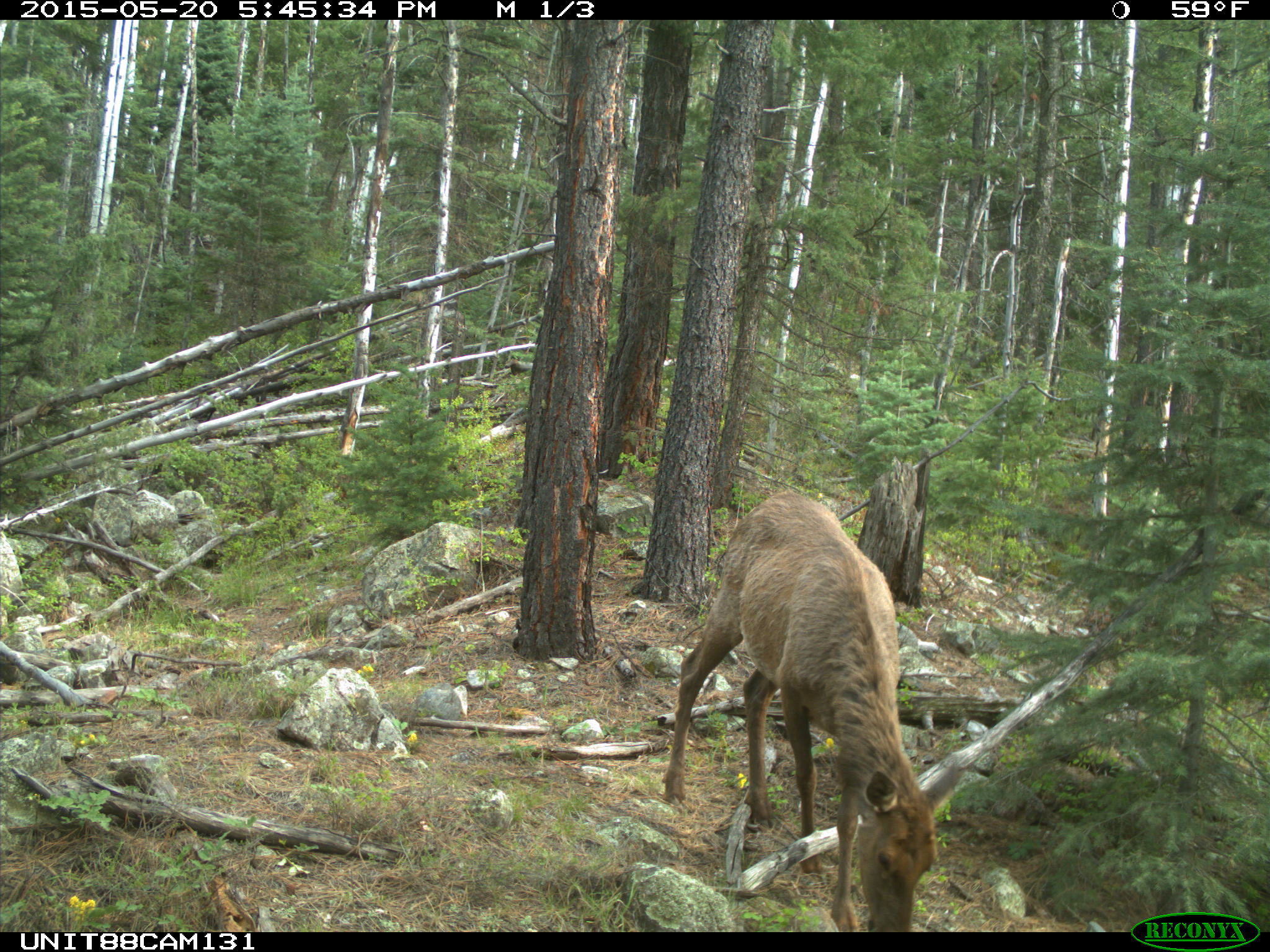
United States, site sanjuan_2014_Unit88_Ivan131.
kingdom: Animalia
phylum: Chordata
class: Mammalia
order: Artiodactyla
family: Cervidae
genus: Cervus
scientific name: Cervus elaphus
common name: red deer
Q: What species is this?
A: Cervus elaphus (red deer).